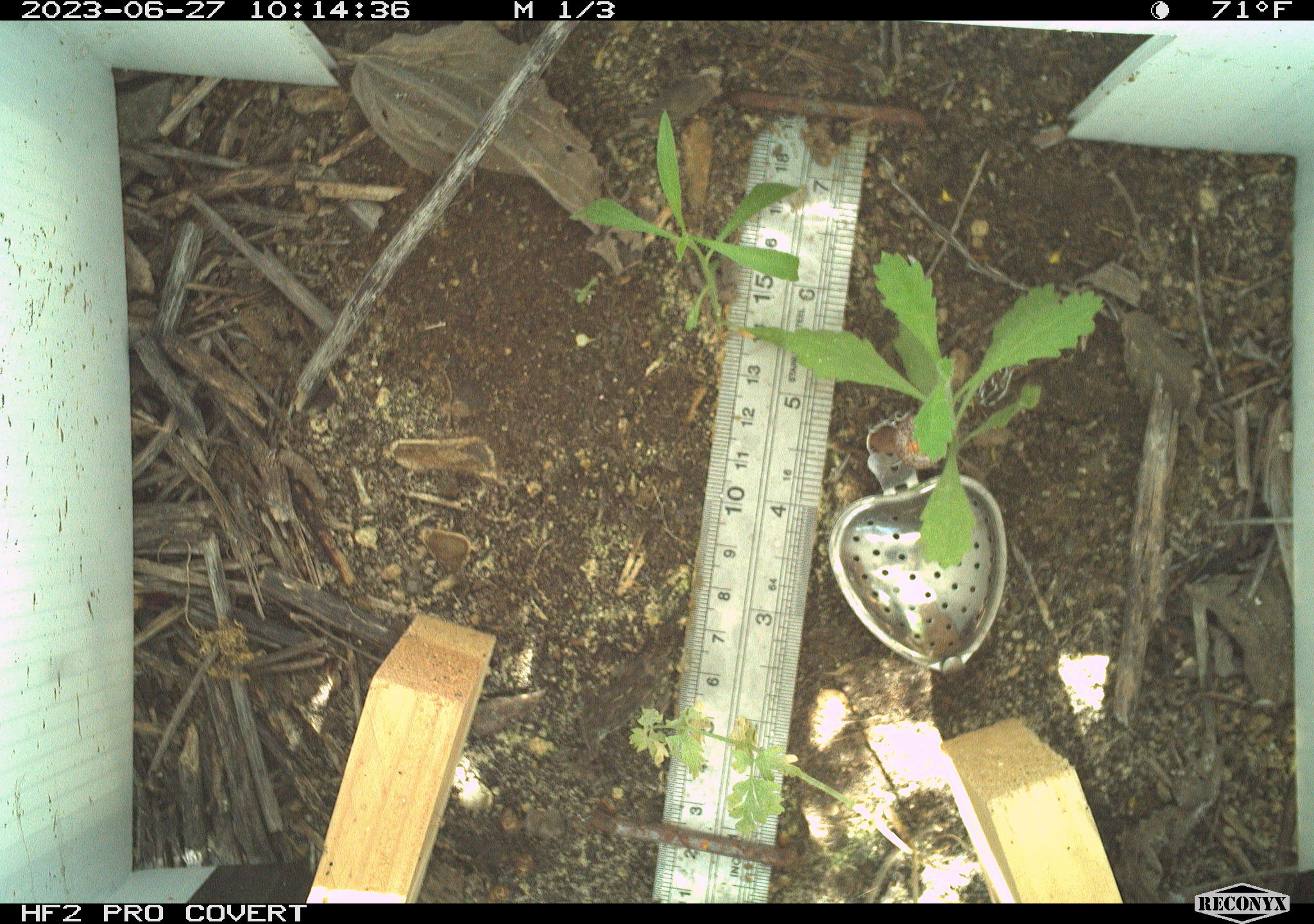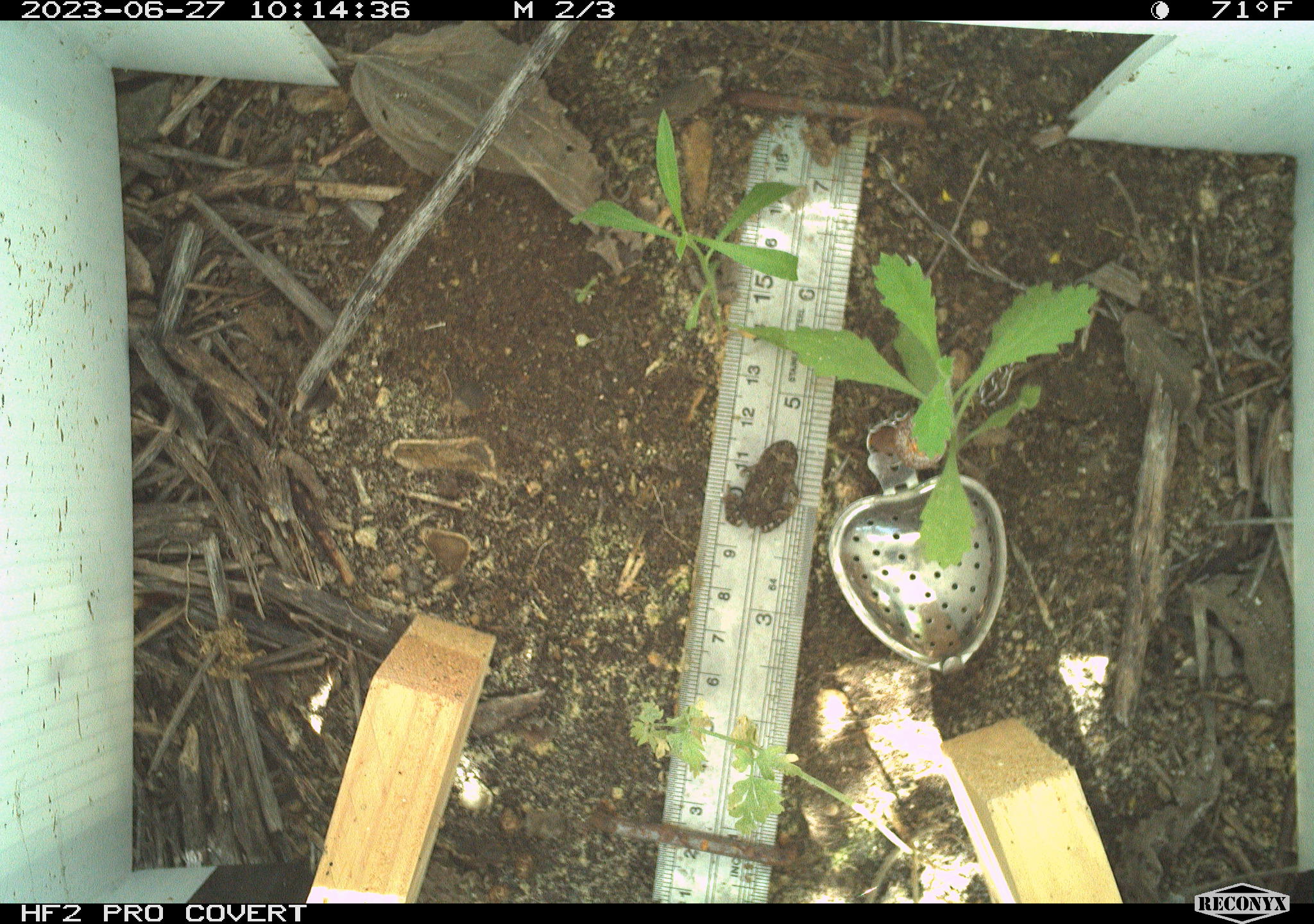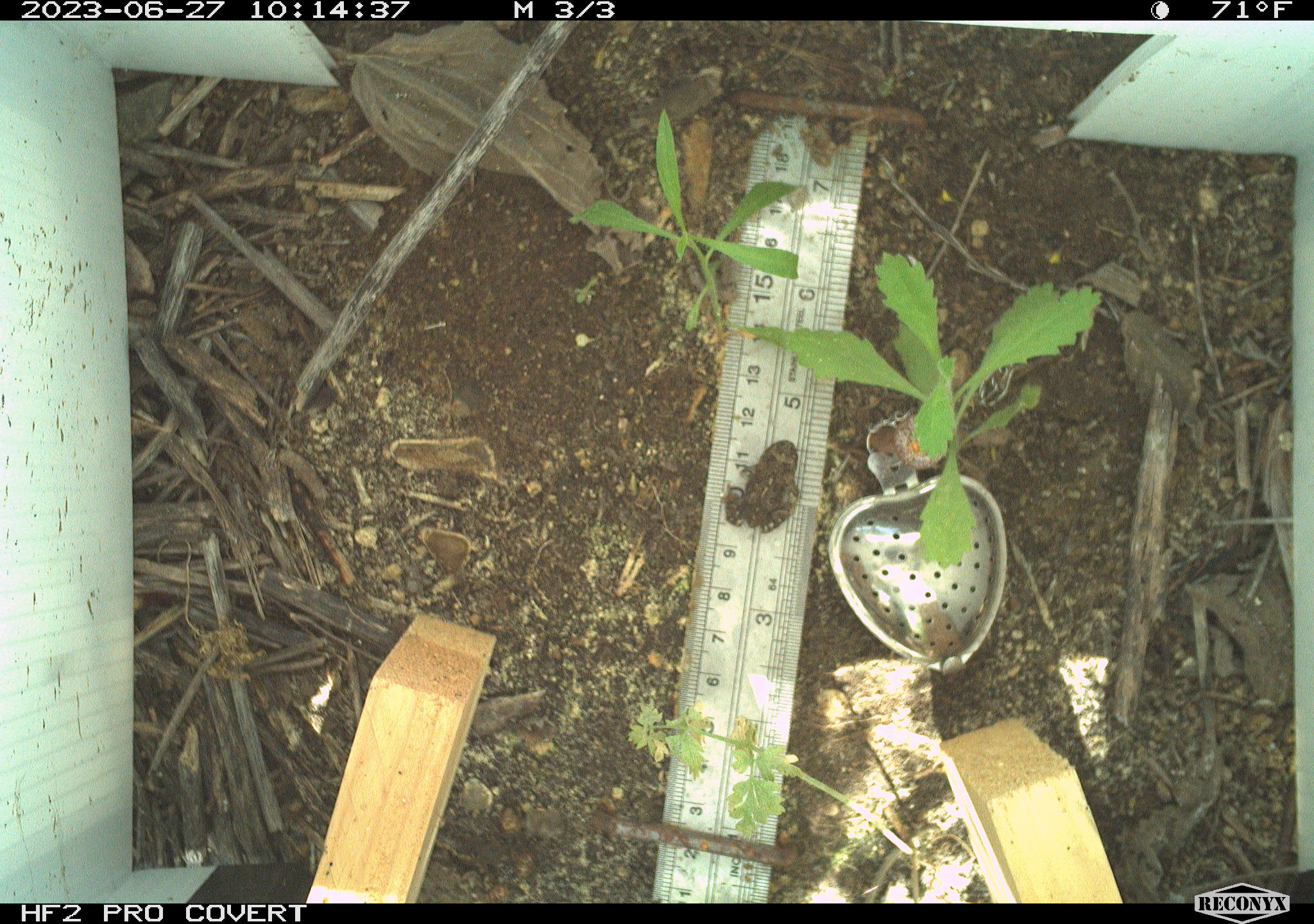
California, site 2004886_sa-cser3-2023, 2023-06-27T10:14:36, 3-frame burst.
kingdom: Animalia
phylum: Chordata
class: Amphibia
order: Anura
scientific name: Anura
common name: frogs